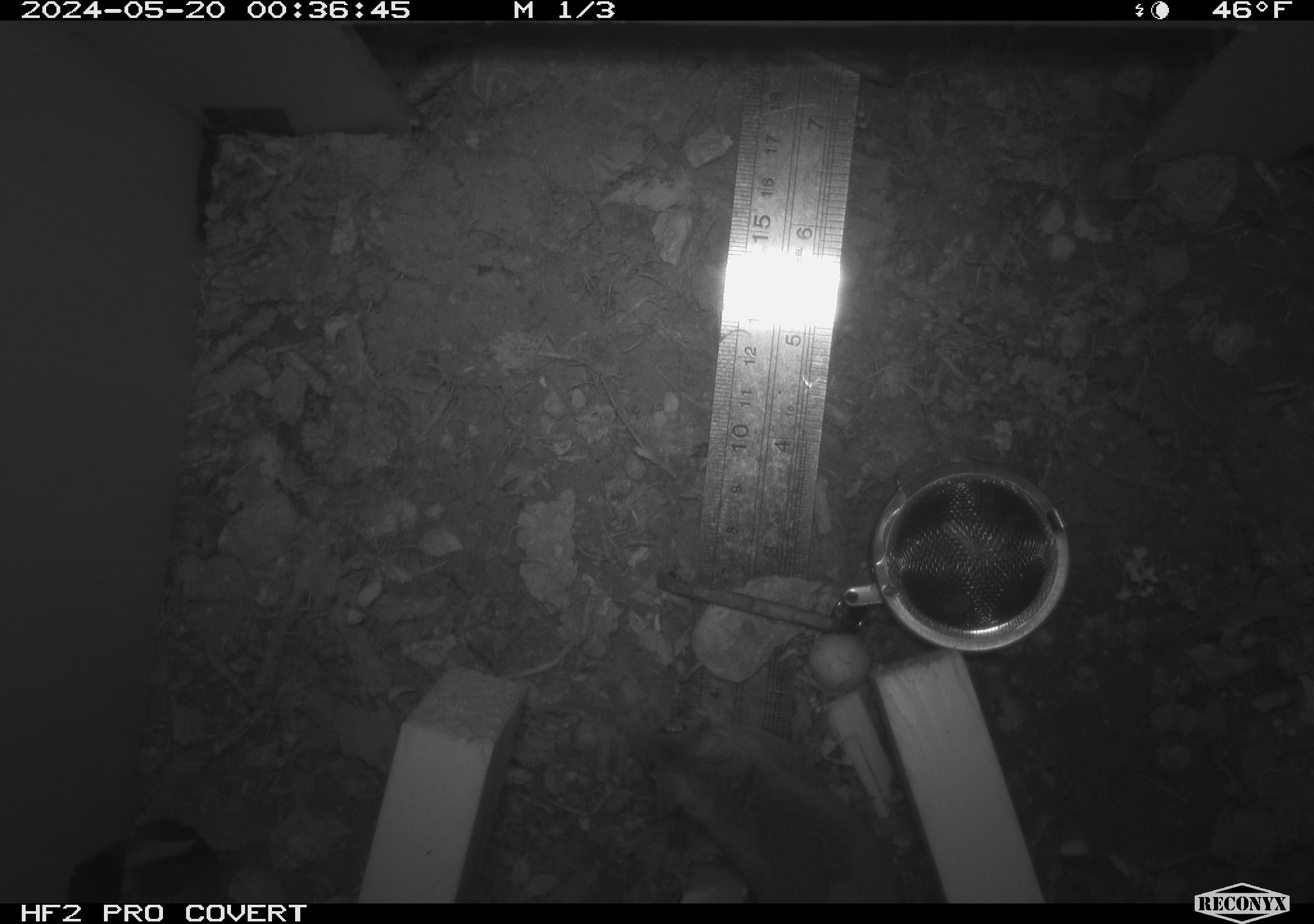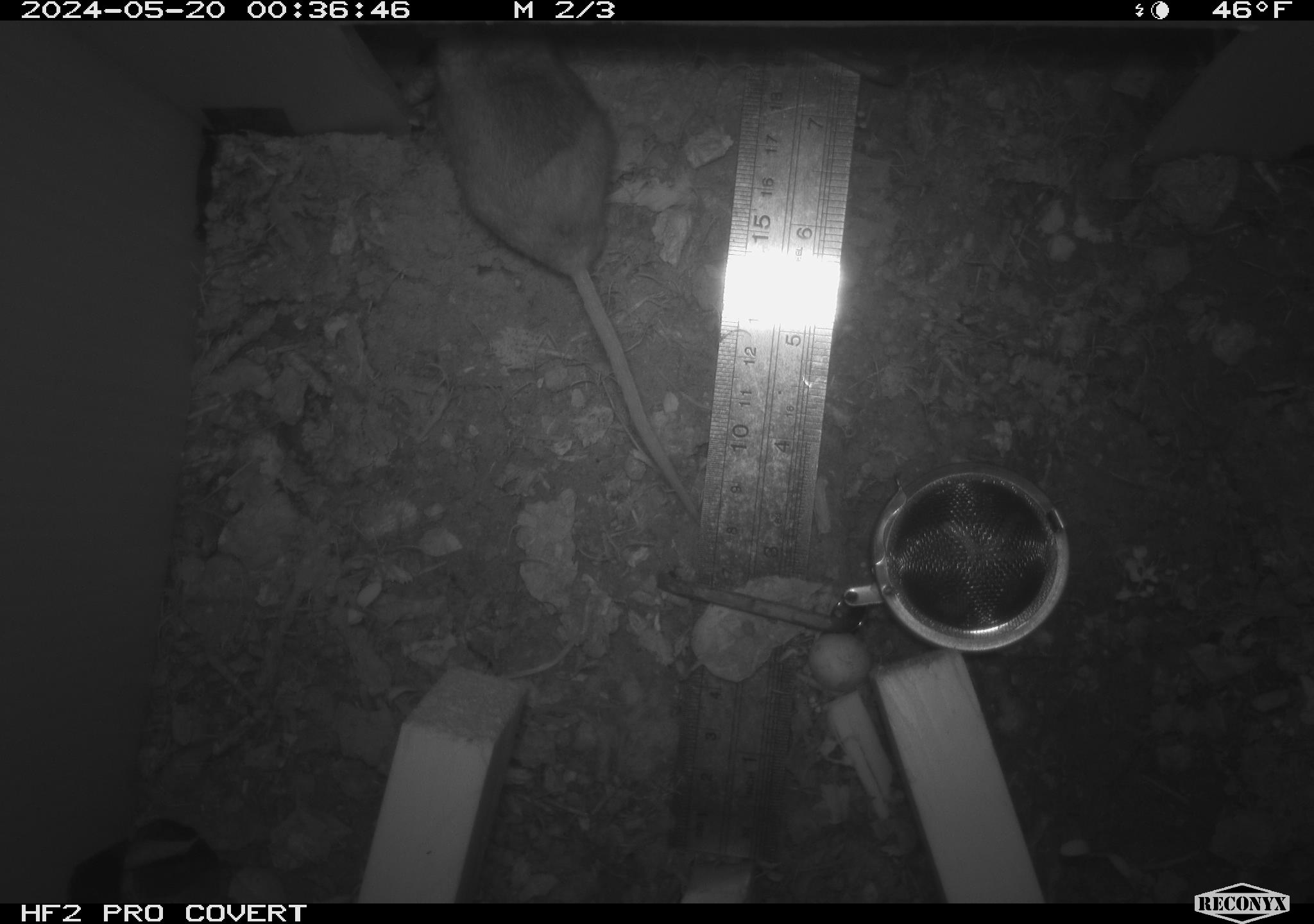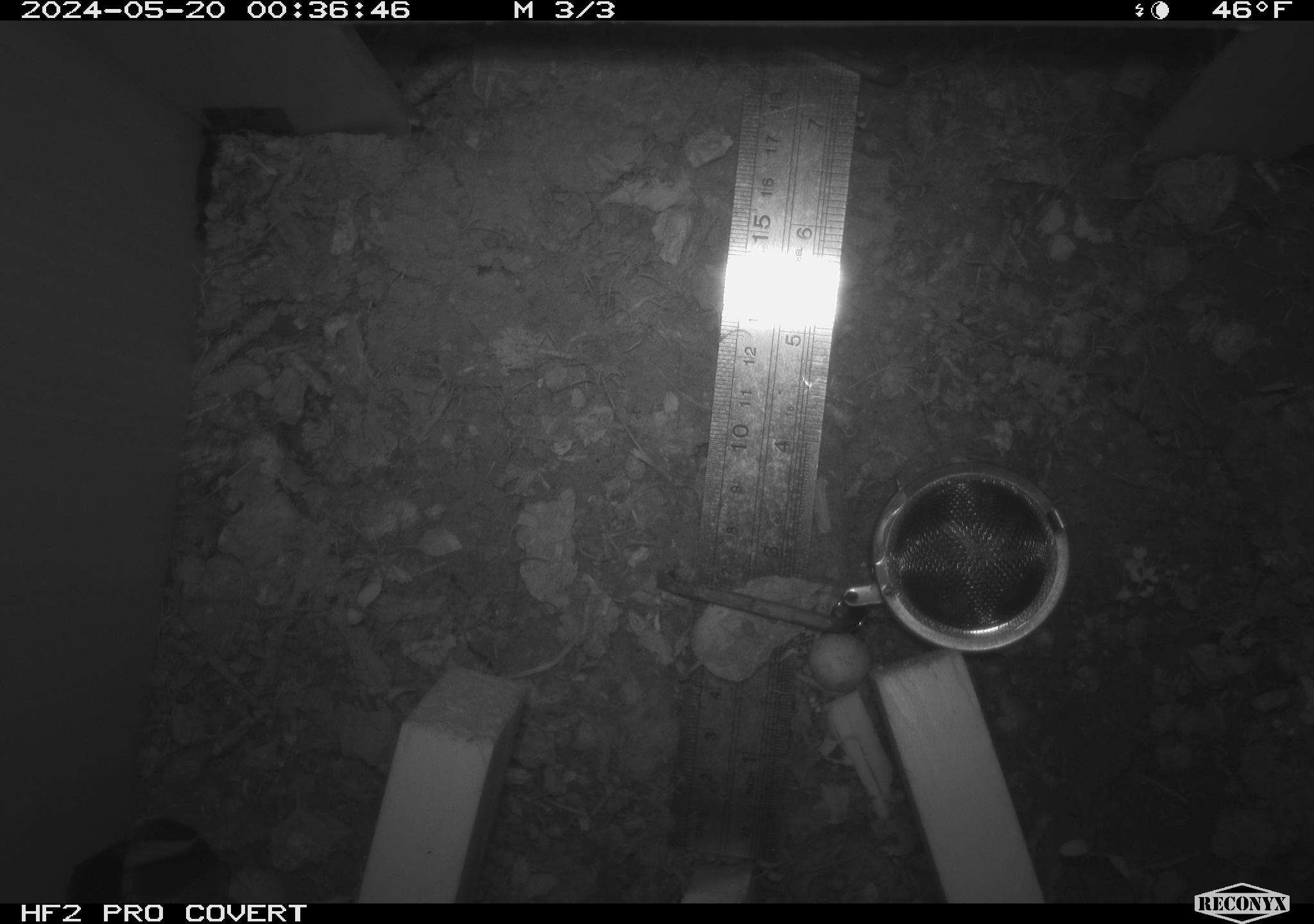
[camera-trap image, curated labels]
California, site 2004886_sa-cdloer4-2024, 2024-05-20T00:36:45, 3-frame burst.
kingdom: Animalia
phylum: Chordata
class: Mammalia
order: Rodentia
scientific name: Rodentia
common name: rodent